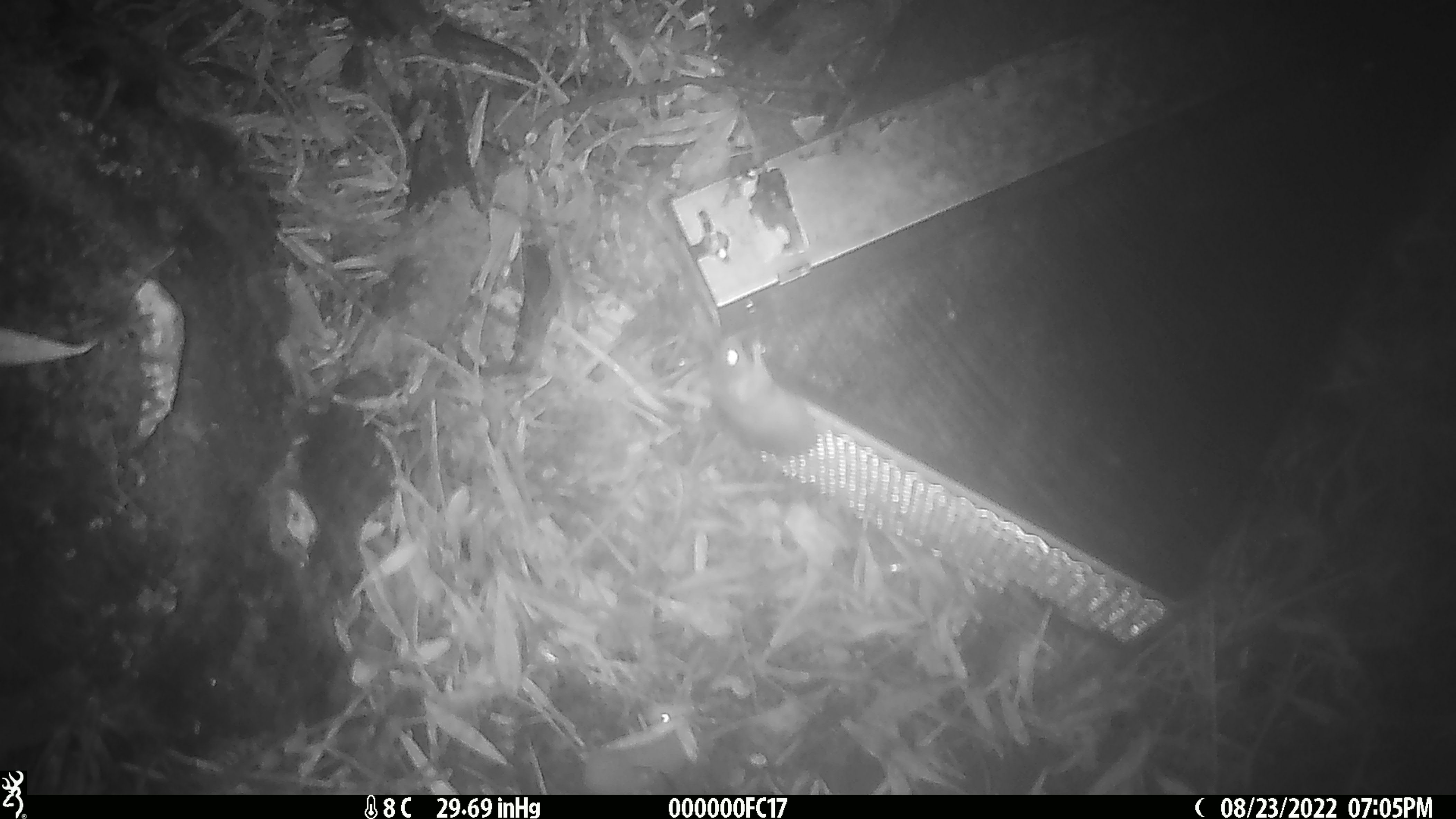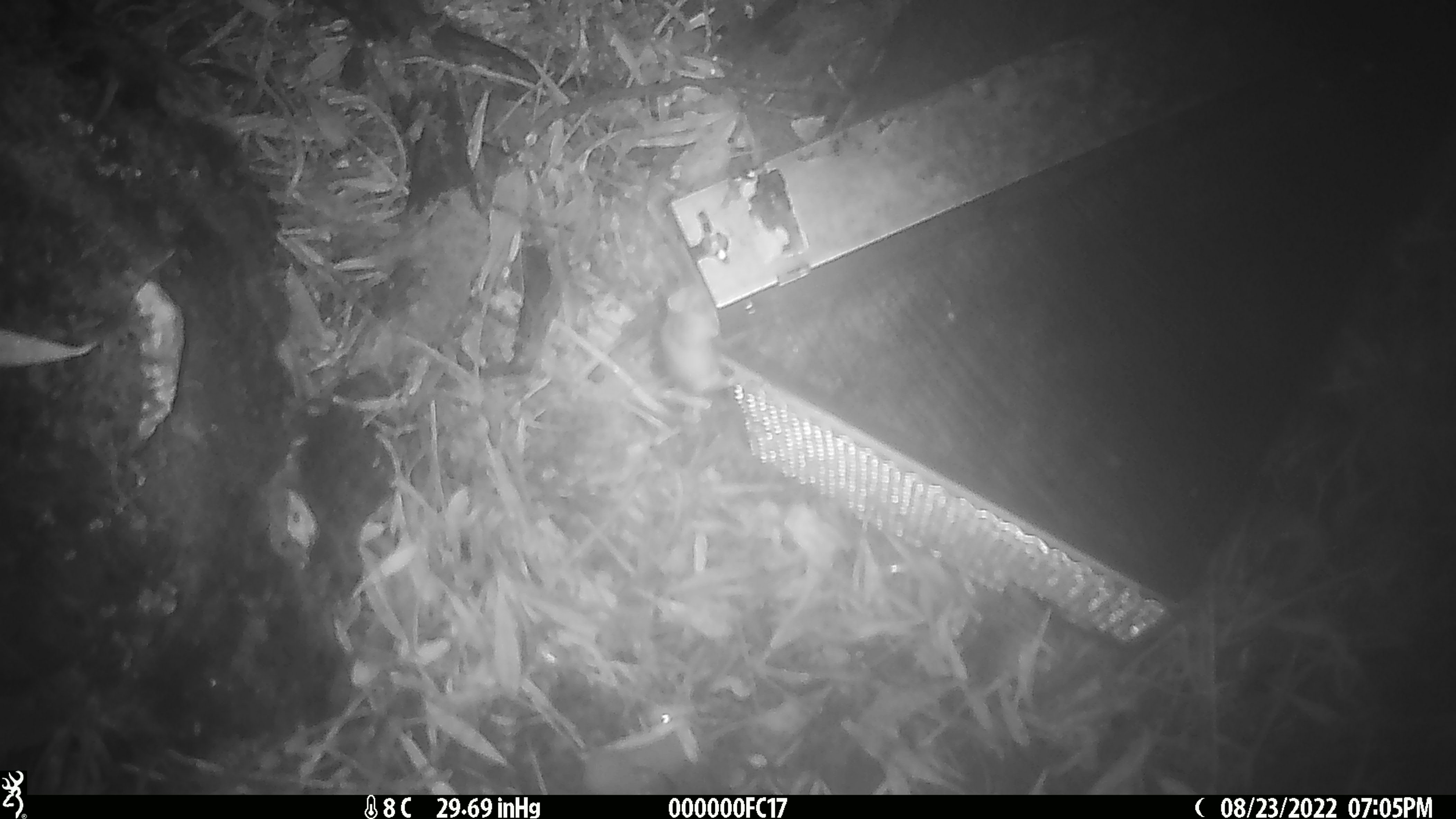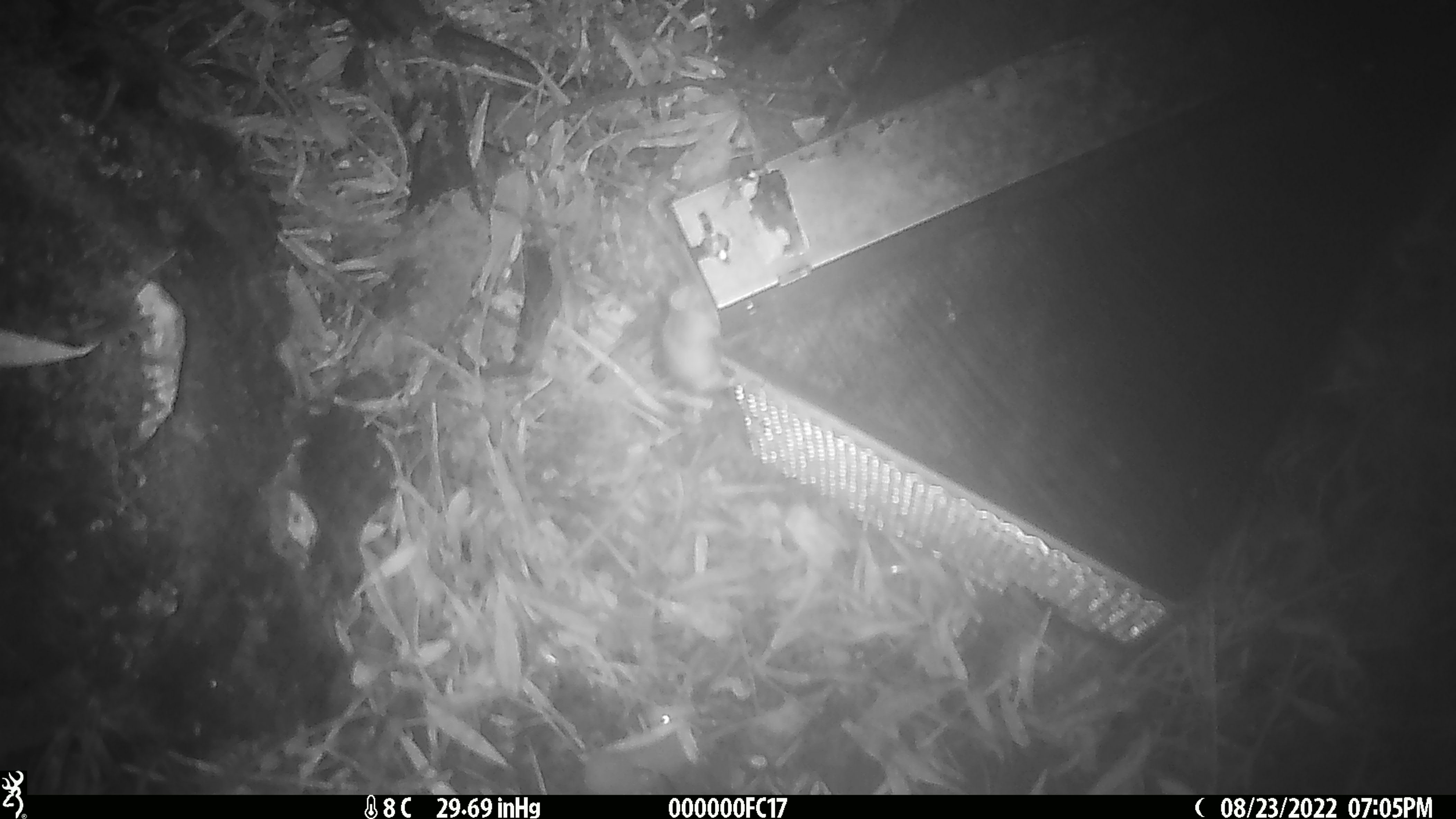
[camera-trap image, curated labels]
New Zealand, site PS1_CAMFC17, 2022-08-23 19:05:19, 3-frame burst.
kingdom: Animalia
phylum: Chordata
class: Mammalia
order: Rodentia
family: Muridae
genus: Mus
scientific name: Mus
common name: mouse